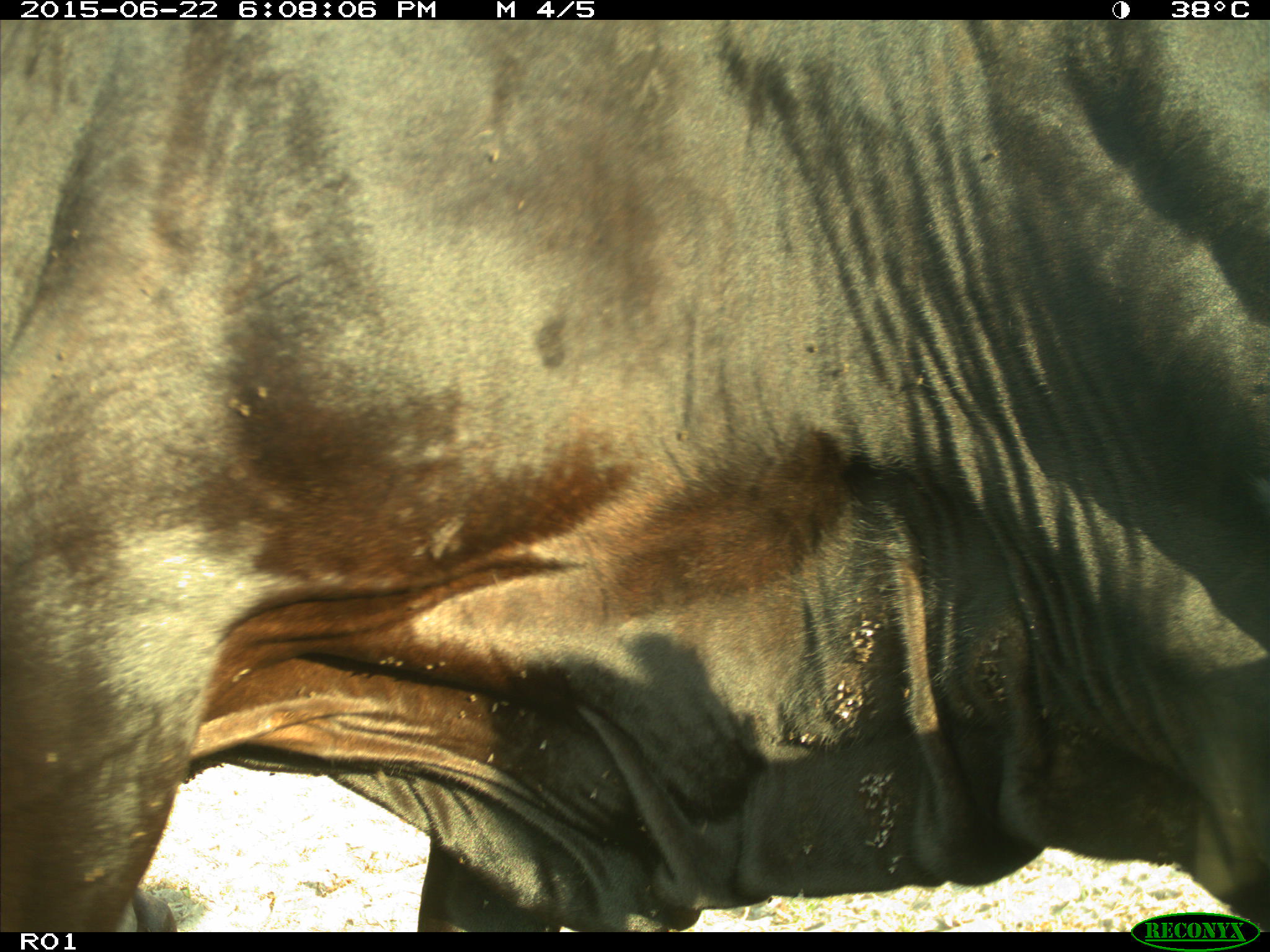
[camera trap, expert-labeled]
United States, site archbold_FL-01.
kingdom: Animalia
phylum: Chordata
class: Mammalia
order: Artiodactyla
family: Bovidae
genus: Bos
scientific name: Bos taurus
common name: domestic cow